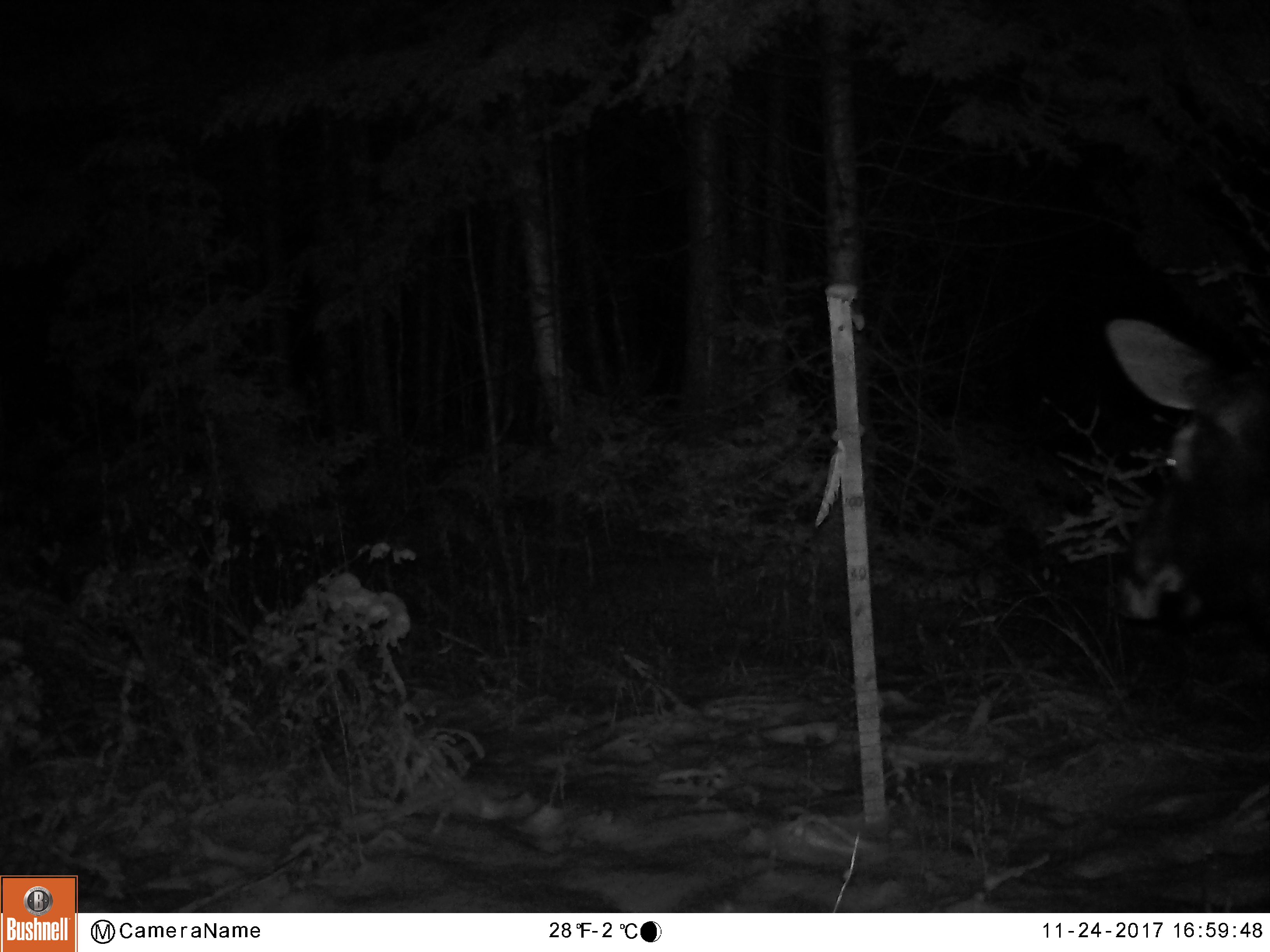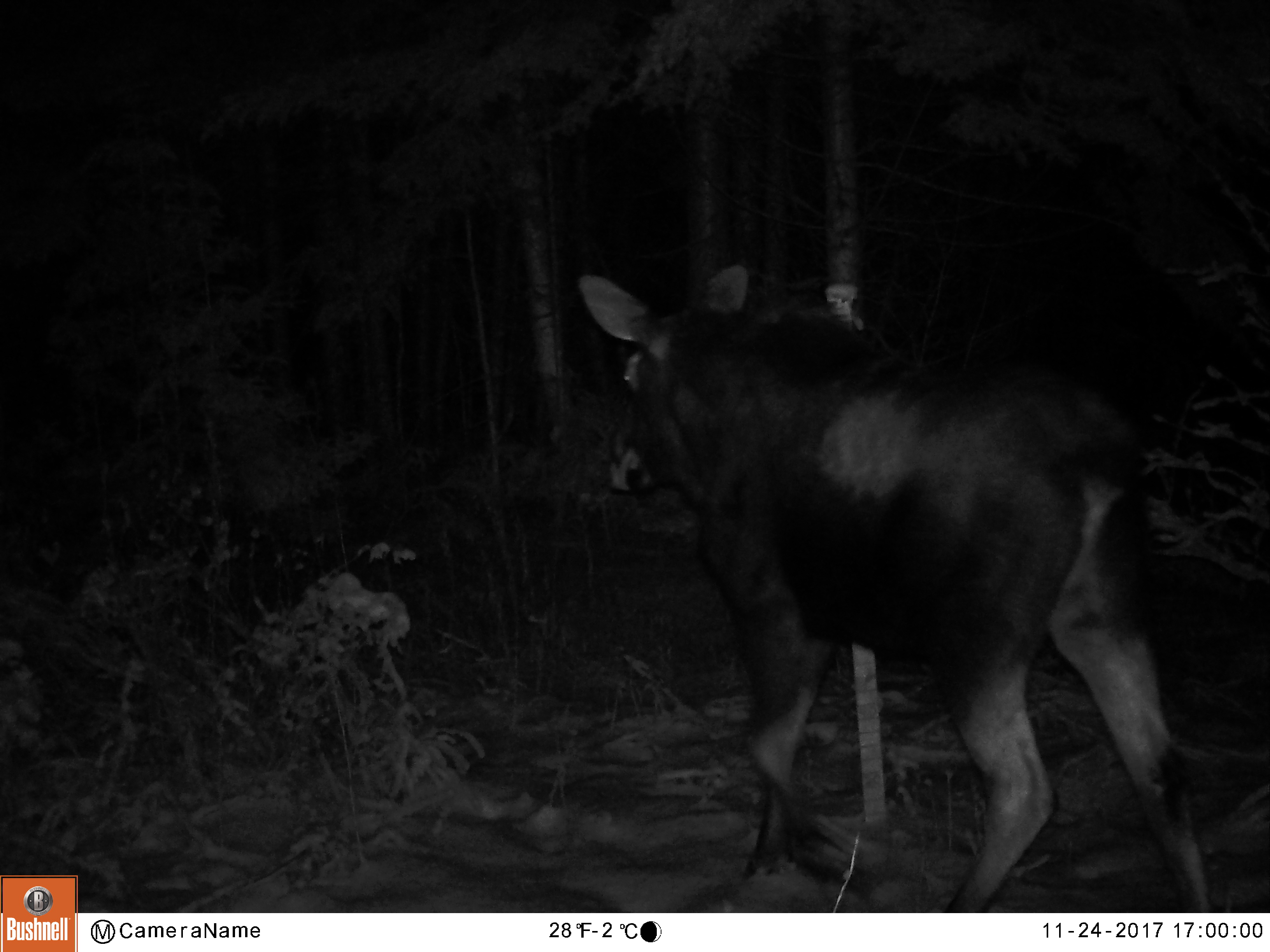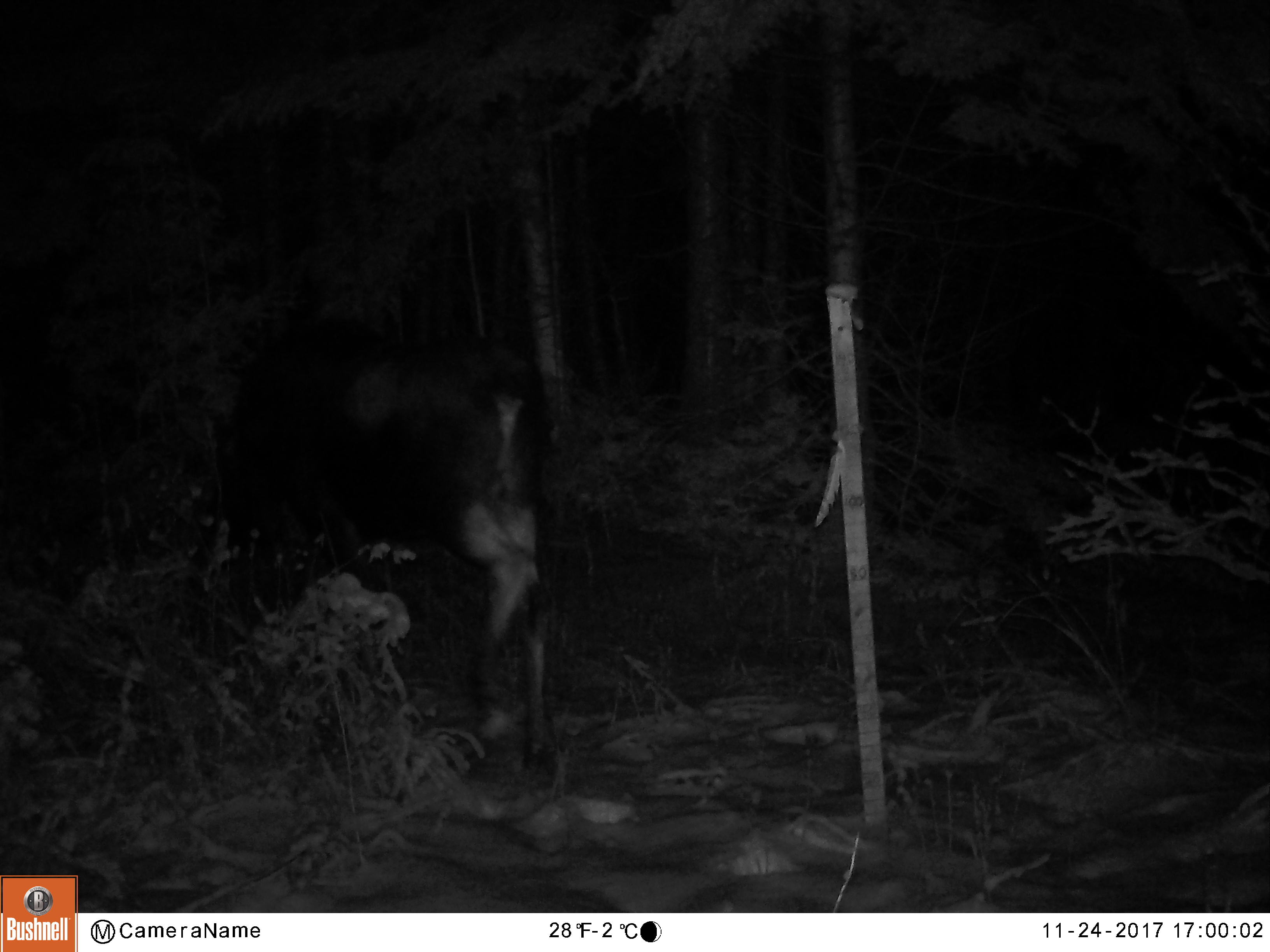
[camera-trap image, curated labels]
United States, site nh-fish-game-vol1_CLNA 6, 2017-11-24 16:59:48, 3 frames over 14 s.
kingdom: Animalia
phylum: Chordata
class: Mammalia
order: Artiodactyla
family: Cervidae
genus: Alces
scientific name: Alces alces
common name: moose